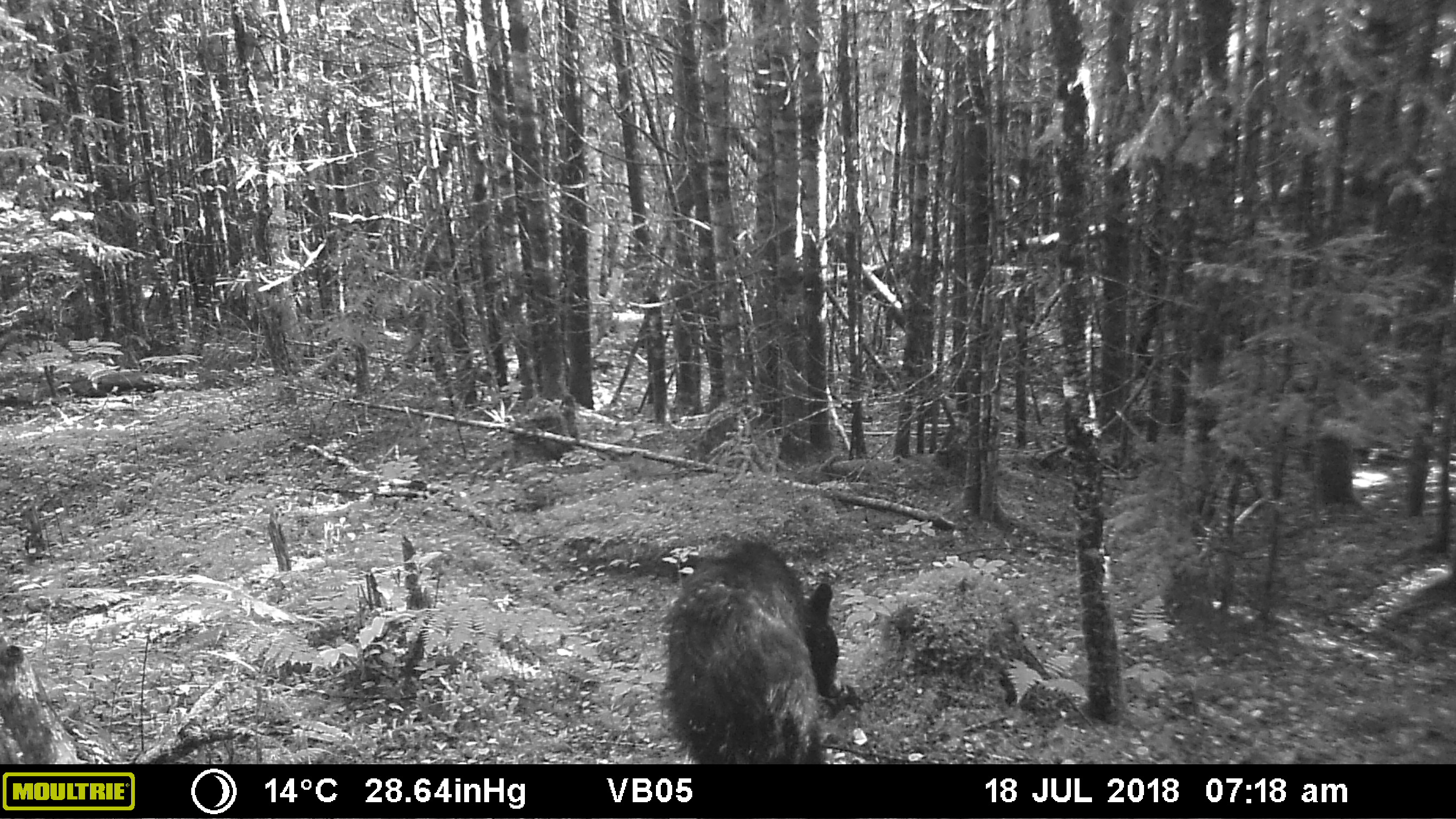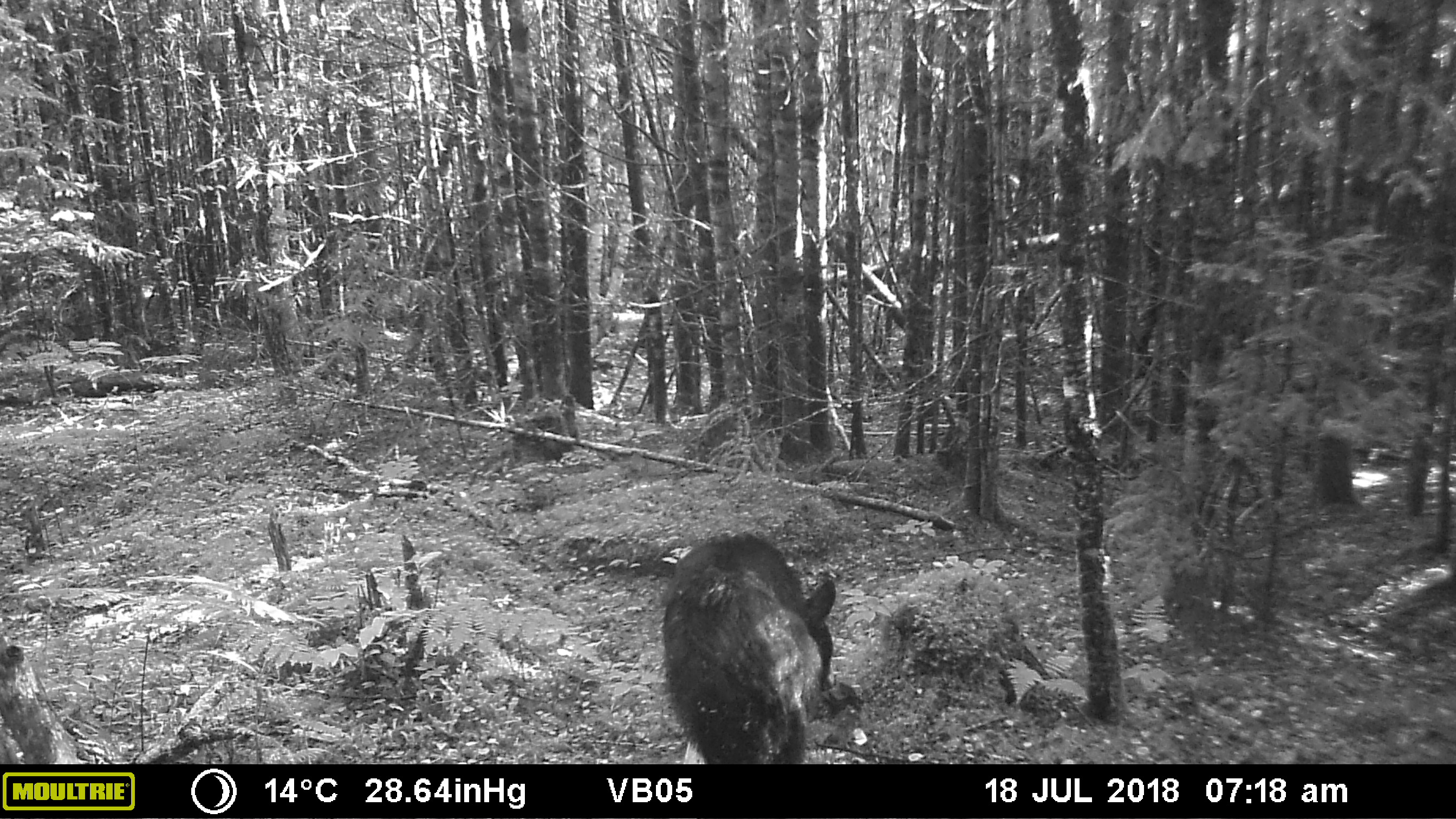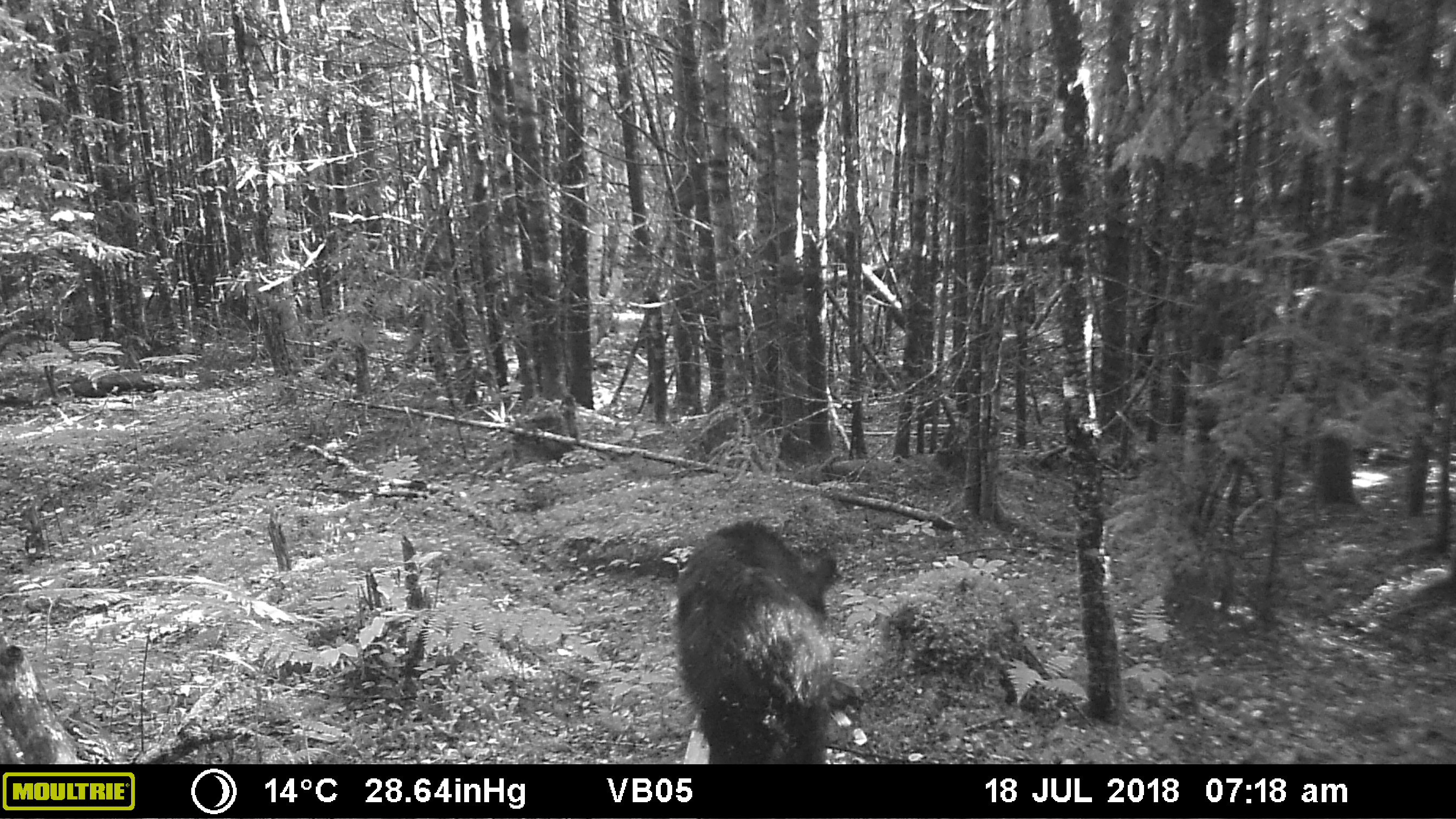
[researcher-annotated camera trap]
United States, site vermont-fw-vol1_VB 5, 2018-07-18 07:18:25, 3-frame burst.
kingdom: Animalia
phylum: Chordata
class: Mammalia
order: Carnivora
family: Ursidae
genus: Ursus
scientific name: Ursus americanus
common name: black bear